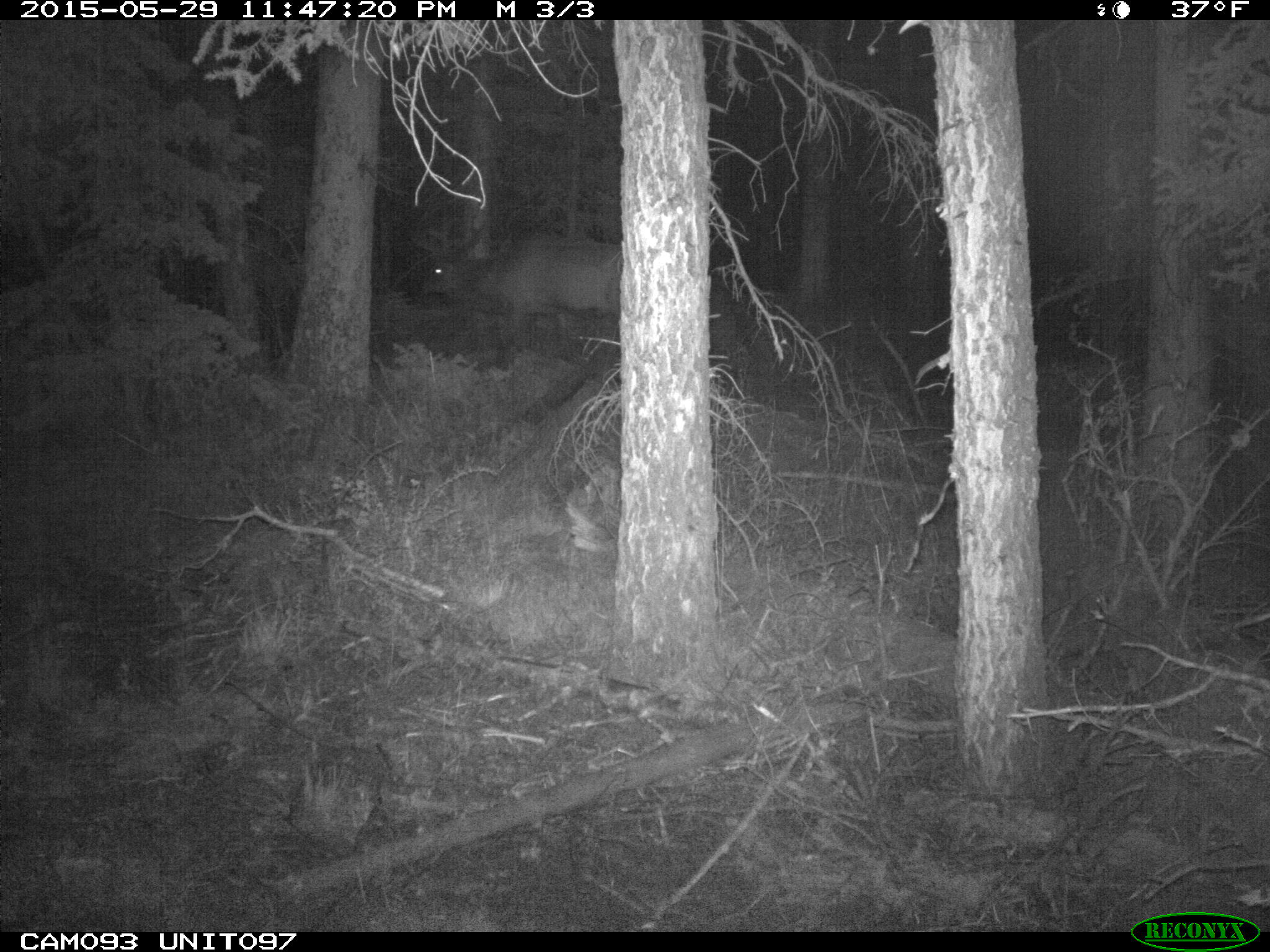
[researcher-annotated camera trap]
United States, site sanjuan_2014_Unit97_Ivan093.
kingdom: Animalia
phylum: Chordata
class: Mammalia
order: Artiodactyla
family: Cervidae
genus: Cervus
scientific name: Cervus elaphus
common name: red deer